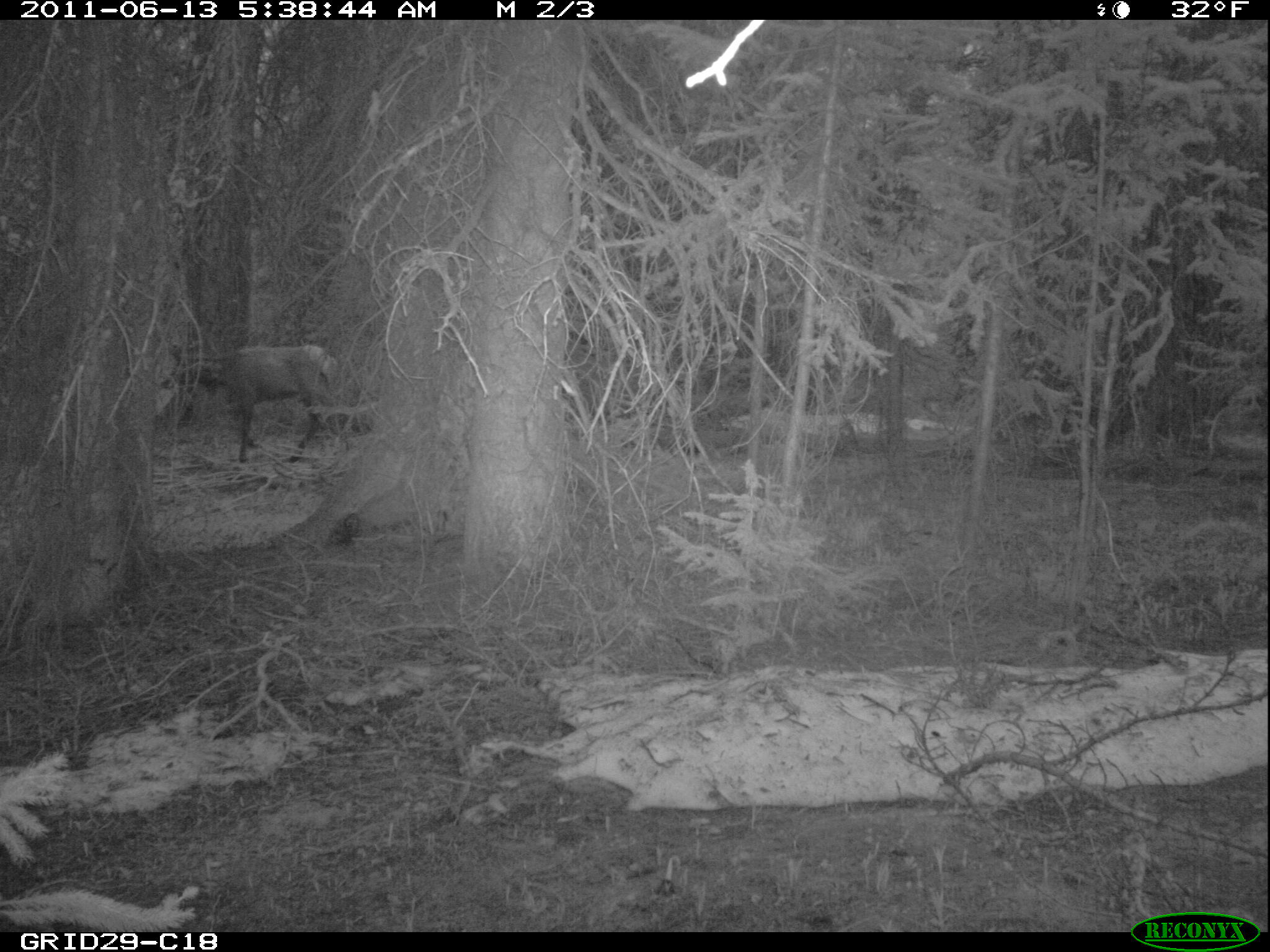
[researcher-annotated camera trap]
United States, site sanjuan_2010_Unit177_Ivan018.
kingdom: Animalia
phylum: Chordata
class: Mammalia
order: Artiodactyla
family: Cervidae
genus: Cervus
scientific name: Cervus elaphus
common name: red deer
Cervus elaphus (red deer).